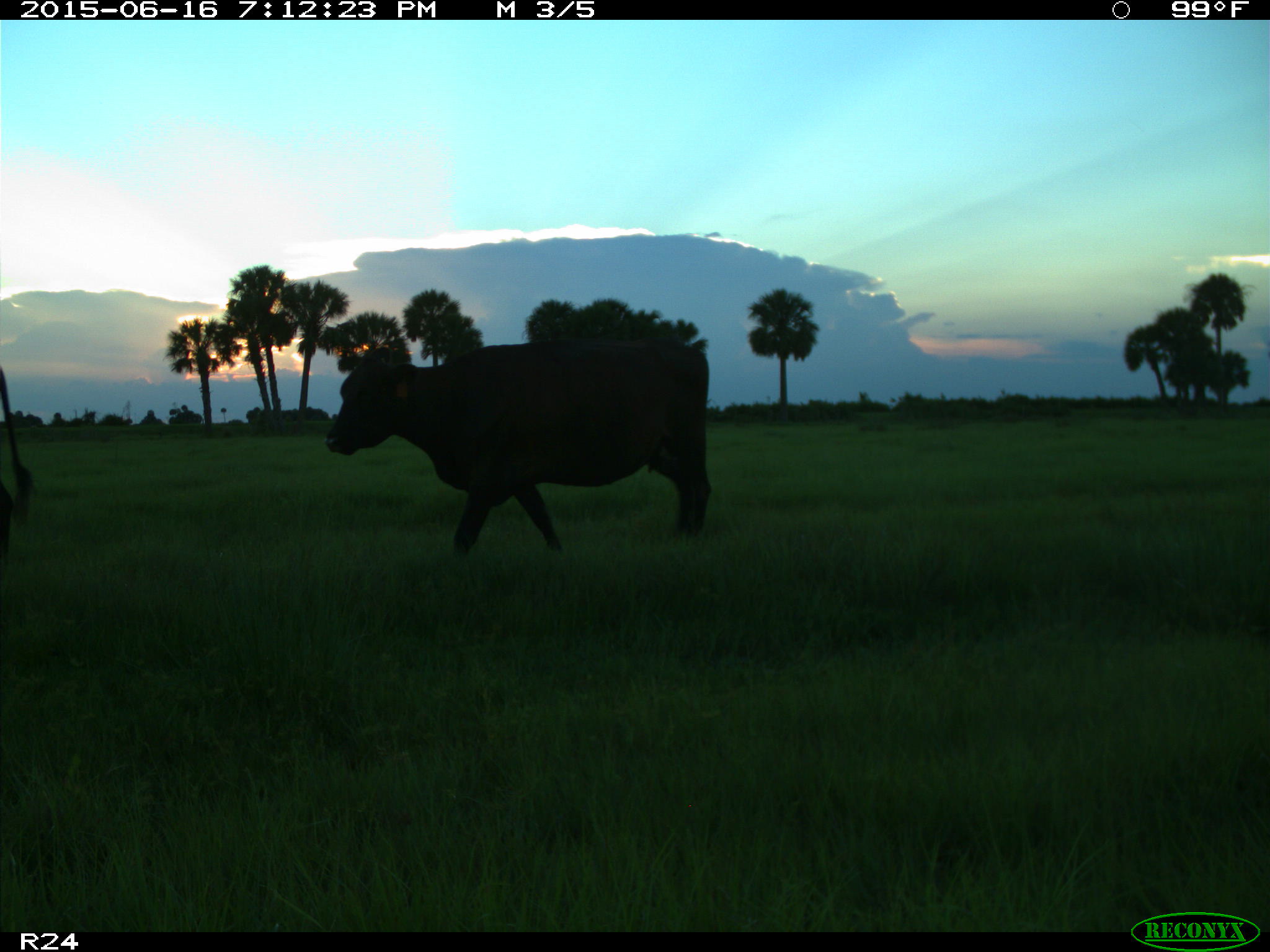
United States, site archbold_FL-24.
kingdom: Animalia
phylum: Chordata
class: Mammalia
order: Artiodactyla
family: Bovidae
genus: Bos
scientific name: Bos taurus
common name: domestic cow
Bos taurus (domestic cow).